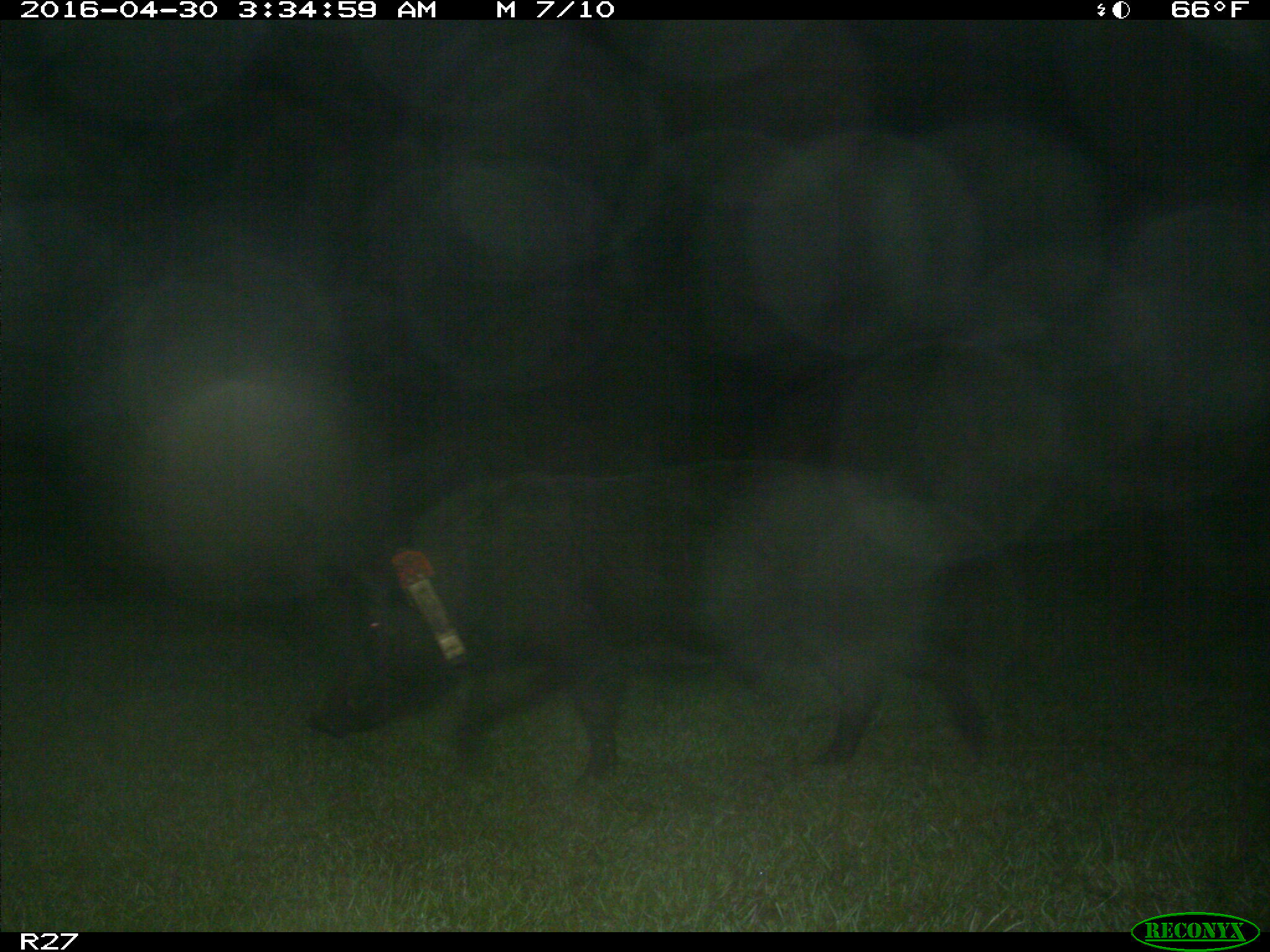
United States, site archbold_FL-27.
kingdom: Animalia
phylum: Chordata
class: Mammalia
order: Artiodactyla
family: Suidae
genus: Sus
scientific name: Sus scrofa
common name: wild boar